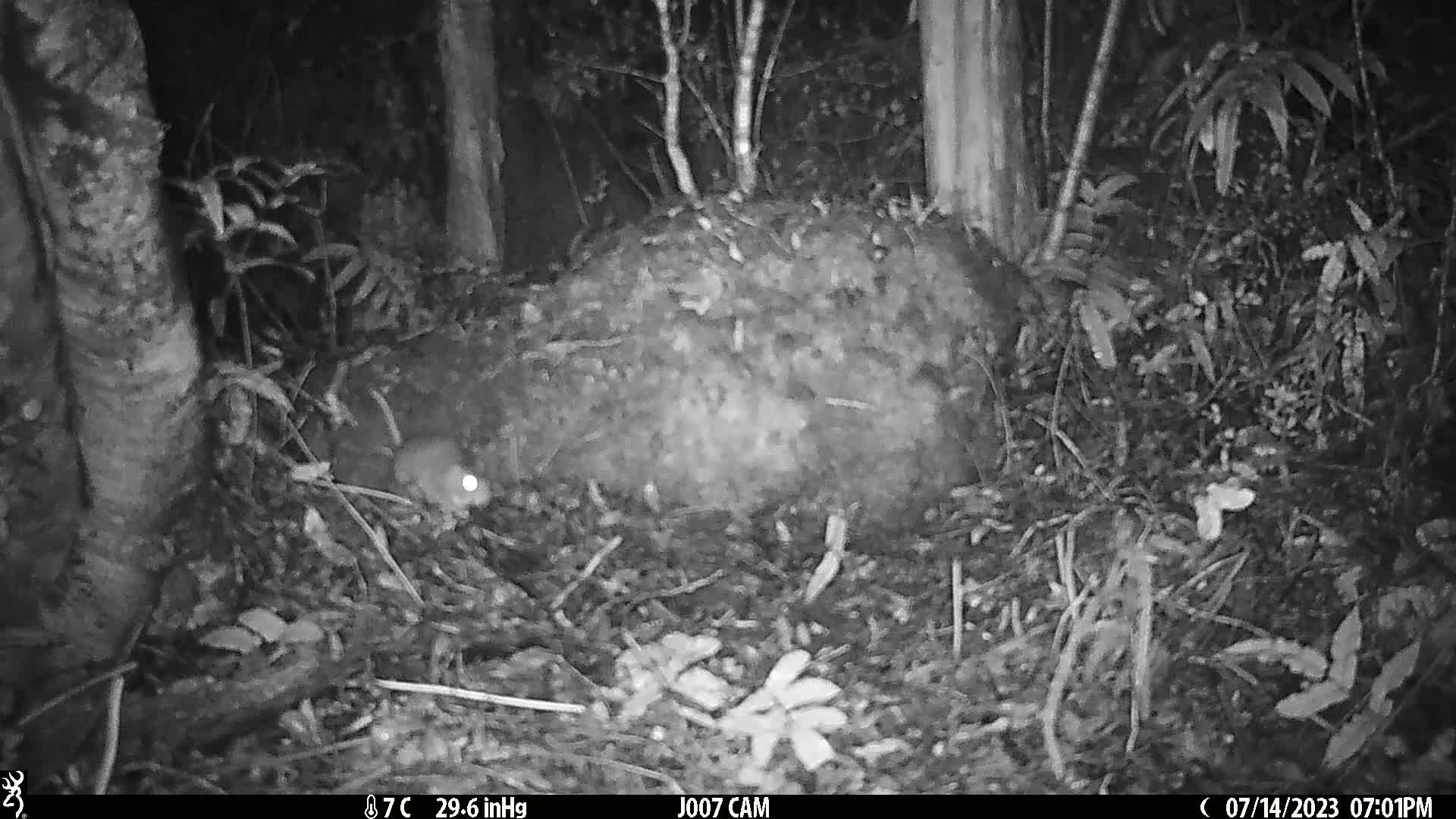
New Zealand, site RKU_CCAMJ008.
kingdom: Animalia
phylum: Chordata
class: Mammalia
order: Rodentia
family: Muridae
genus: Rattus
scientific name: Rattus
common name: rat